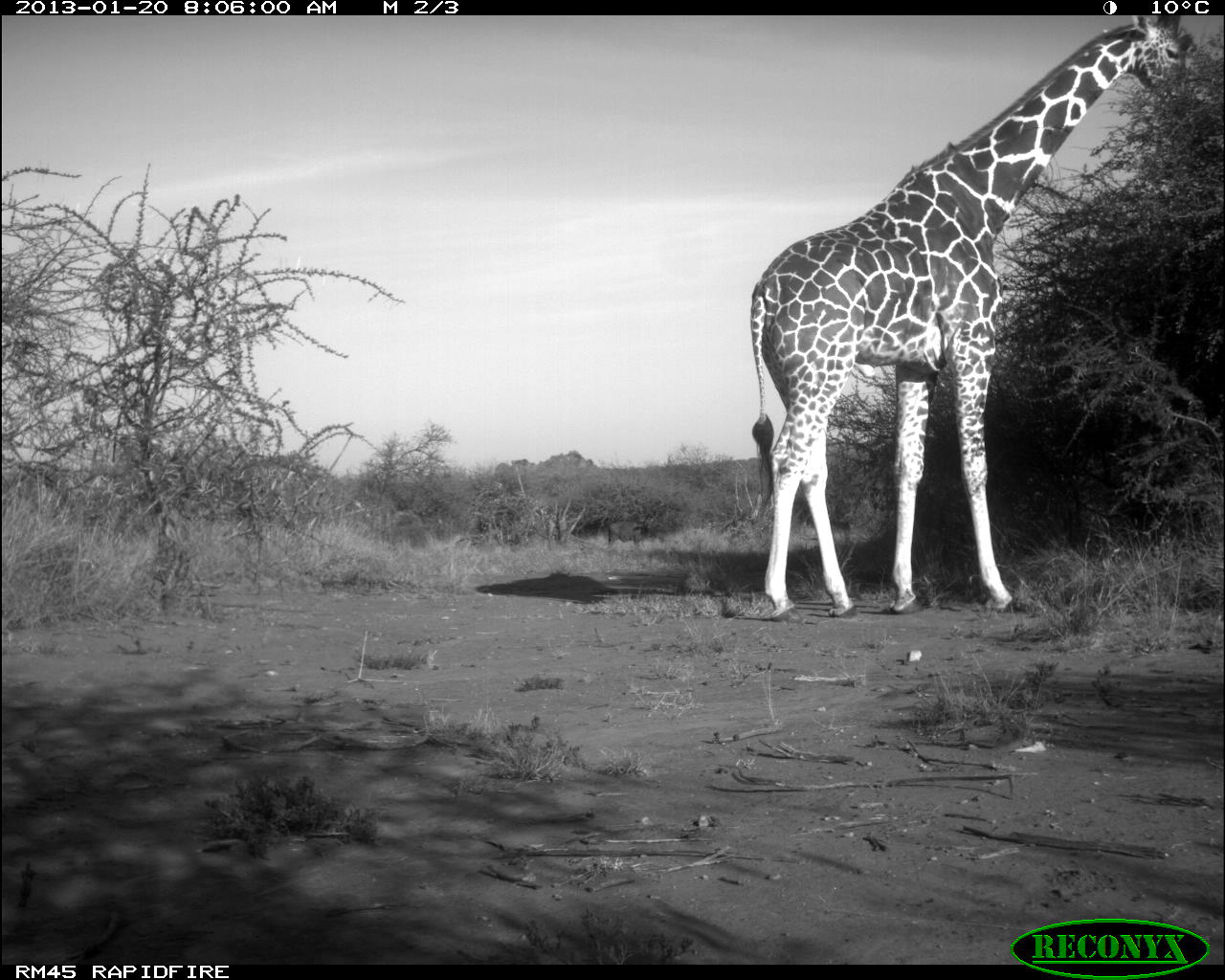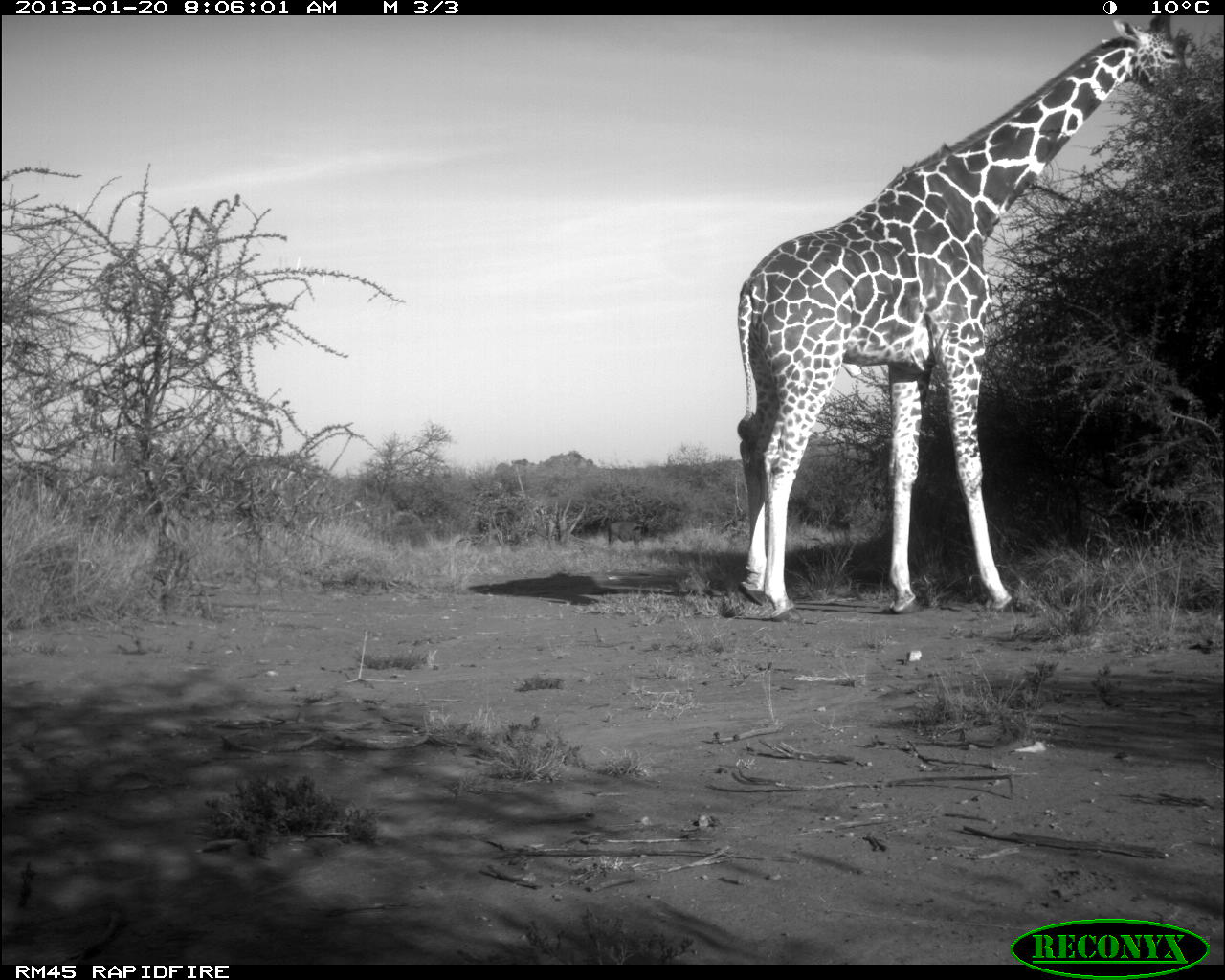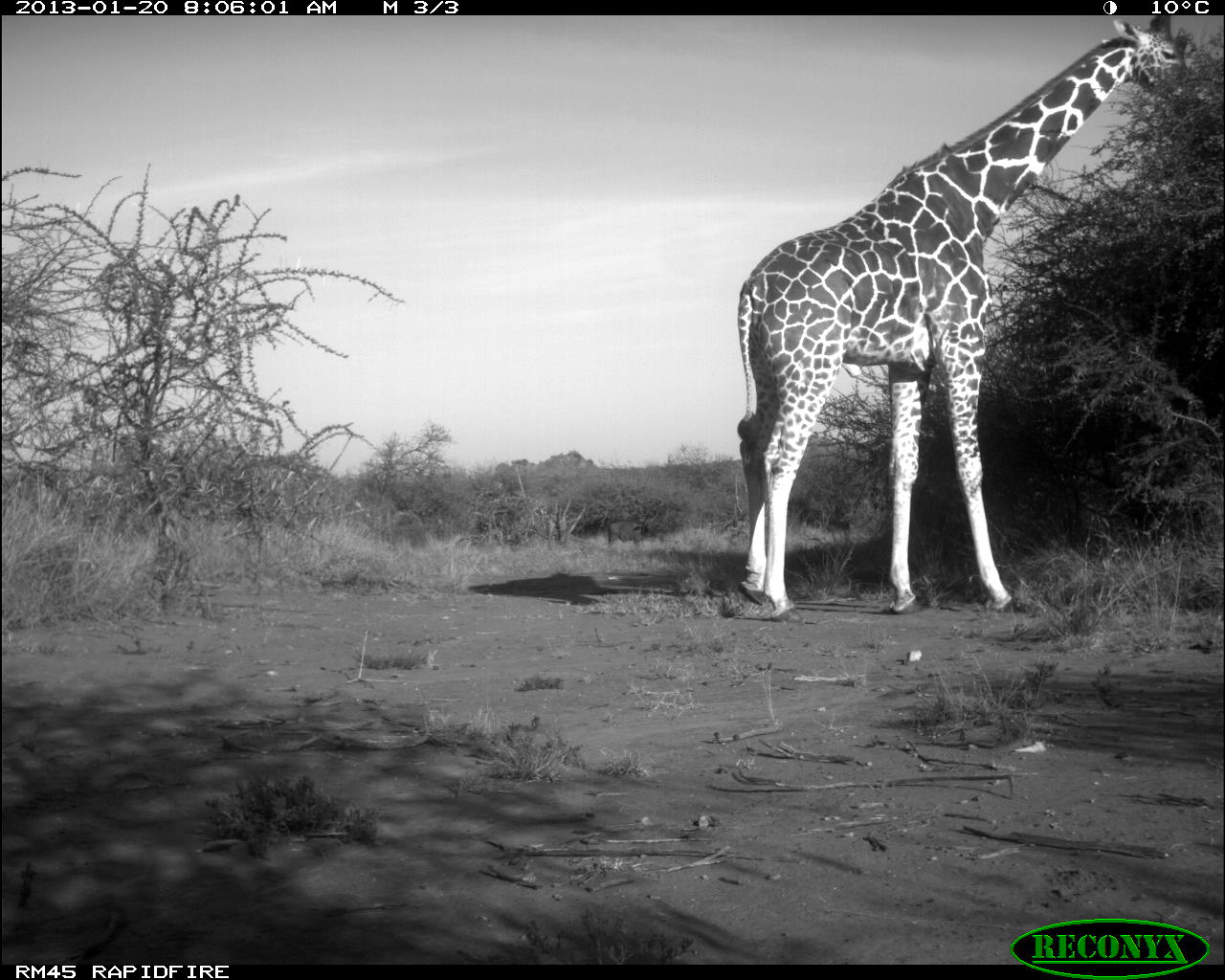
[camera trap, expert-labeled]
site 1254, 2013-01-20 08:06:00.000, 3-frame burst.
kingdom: Animalia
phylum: Chordata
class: Mammalia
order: Artiodactyla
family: Giraffidae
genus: Giraffa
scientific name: Giraffa camelopardalis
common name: giraffe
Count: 1.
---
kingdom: Animalia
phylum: Chordata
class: Mammalia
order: Artiodactyla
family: Bovidae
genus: Bos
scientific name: Bos taurus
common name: domestic cattle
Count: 1.